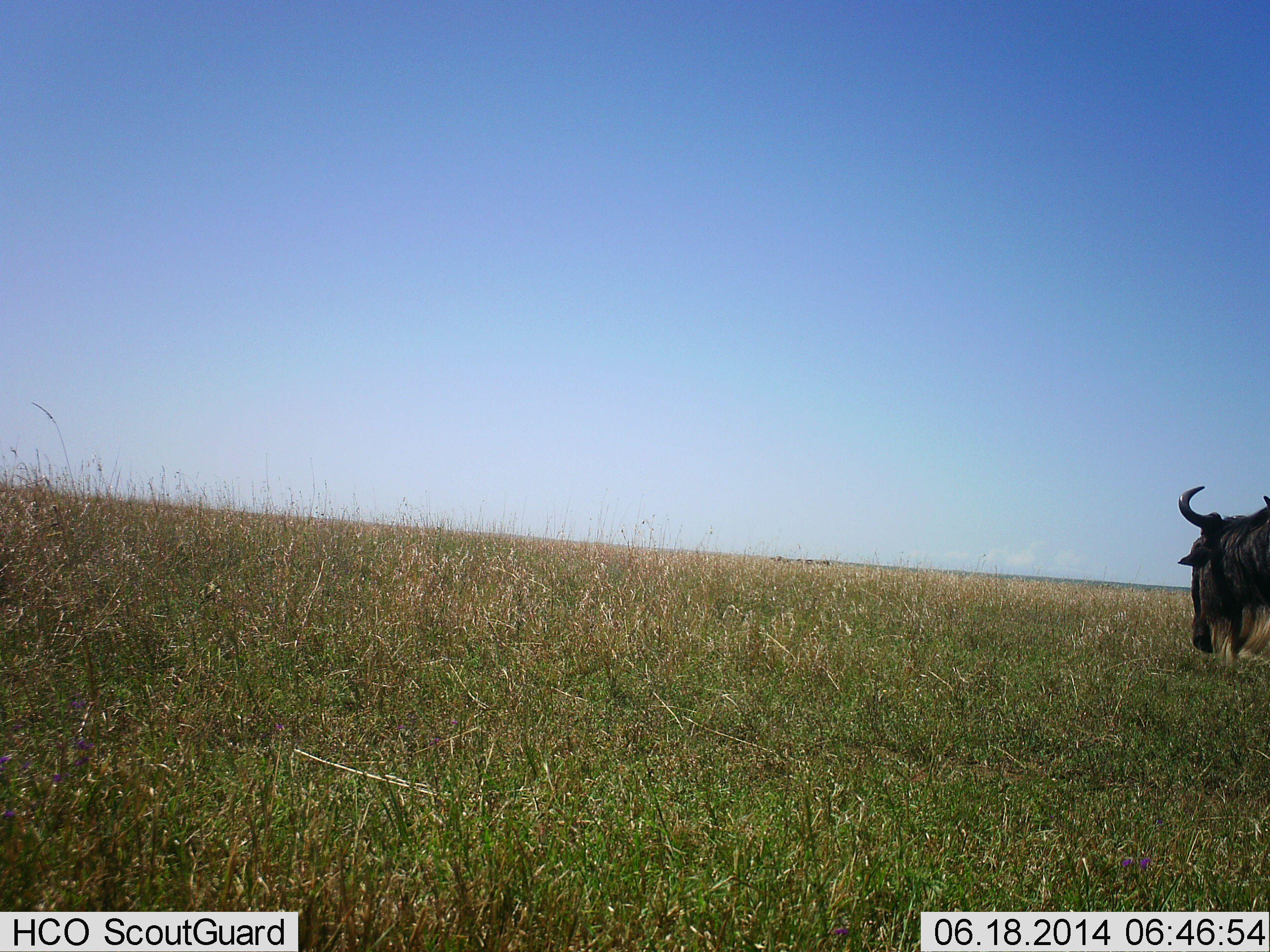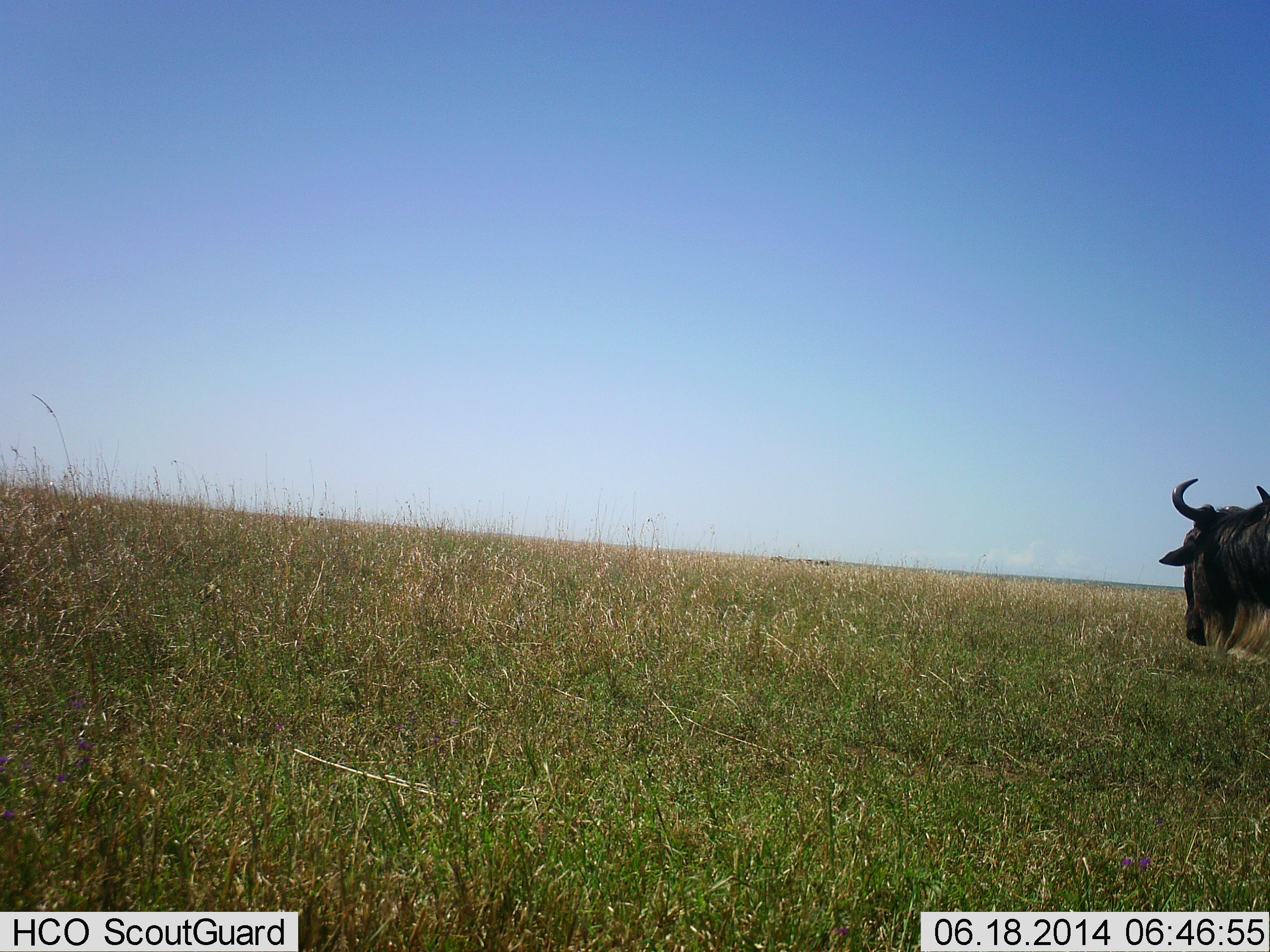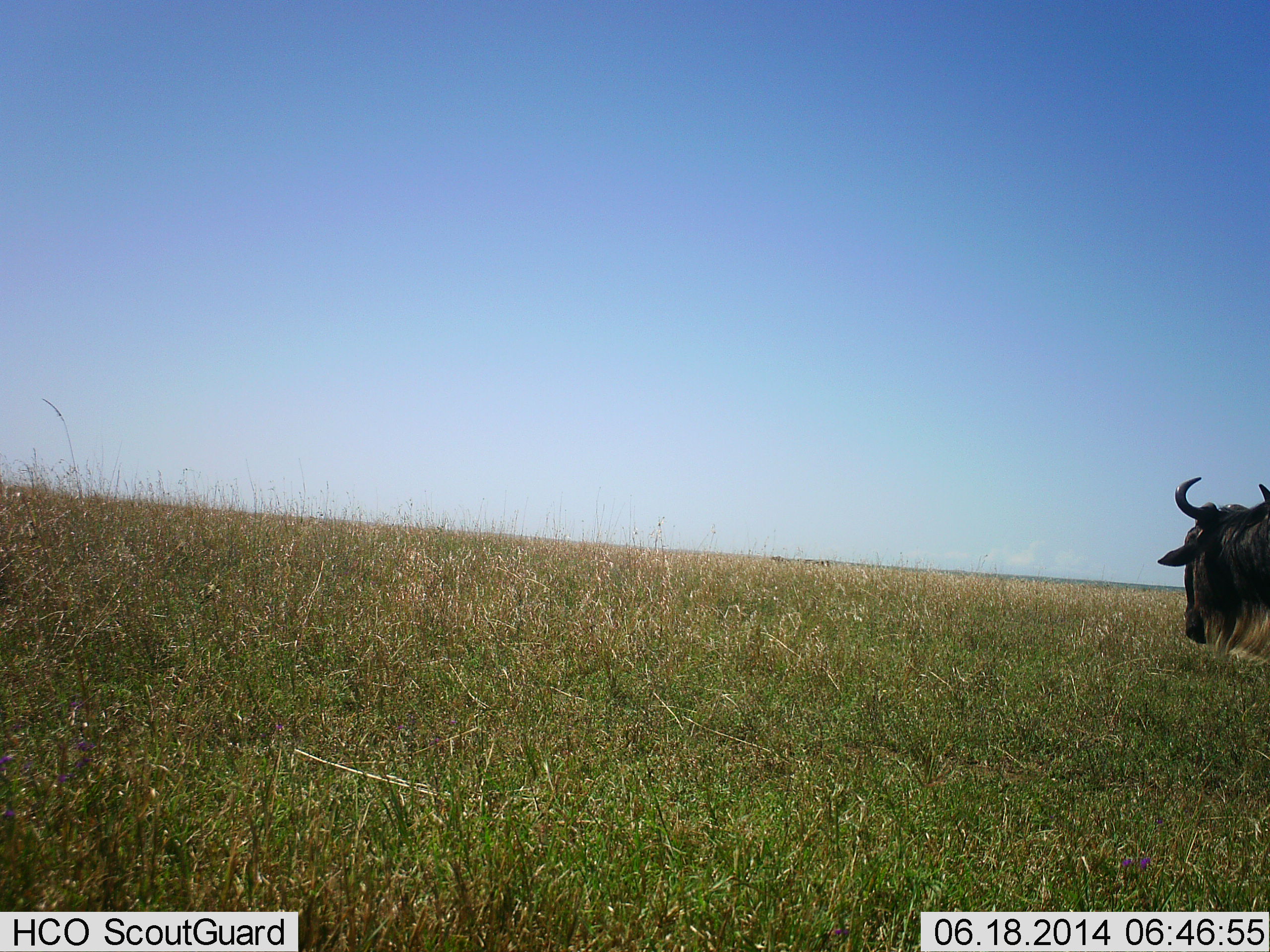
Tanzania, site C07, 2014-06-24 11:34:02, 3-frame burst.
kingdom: Animalia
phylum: Chordata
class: Mammalia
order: Artiodactyla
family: Bovidae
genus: Connochaetes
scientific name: Connochaetes taurinus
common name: blue wildebeest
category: wildebeest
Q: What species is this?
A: Wildebeest (blue wildebeest) (Connochaetes taurinus).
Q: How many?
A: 1.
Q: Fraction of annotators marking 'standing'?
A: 80%.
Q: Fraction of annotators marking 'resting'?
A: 0%.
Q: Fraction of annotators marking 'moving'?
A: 0%.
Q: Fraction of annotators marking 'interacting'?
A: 0%.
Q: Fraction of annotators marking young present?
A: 0%.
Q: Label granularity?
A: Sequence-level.